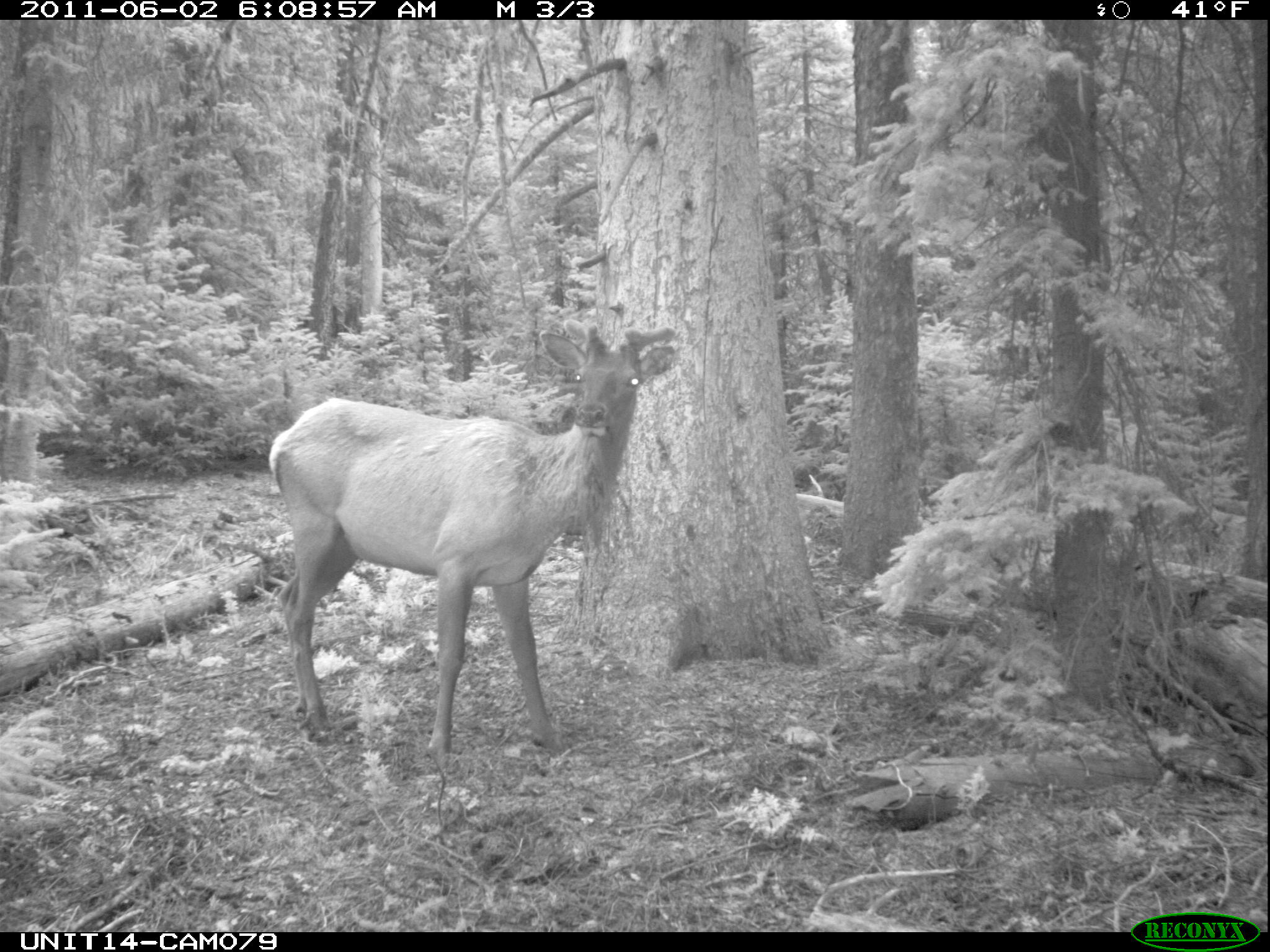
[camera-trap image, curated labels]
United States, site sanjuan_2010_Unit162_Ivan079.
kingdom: Animalia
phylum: Chordata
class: Mammalia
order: Artiodactyla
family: Cervidae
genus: Cervus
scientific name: Cervus elaphus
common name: red deer